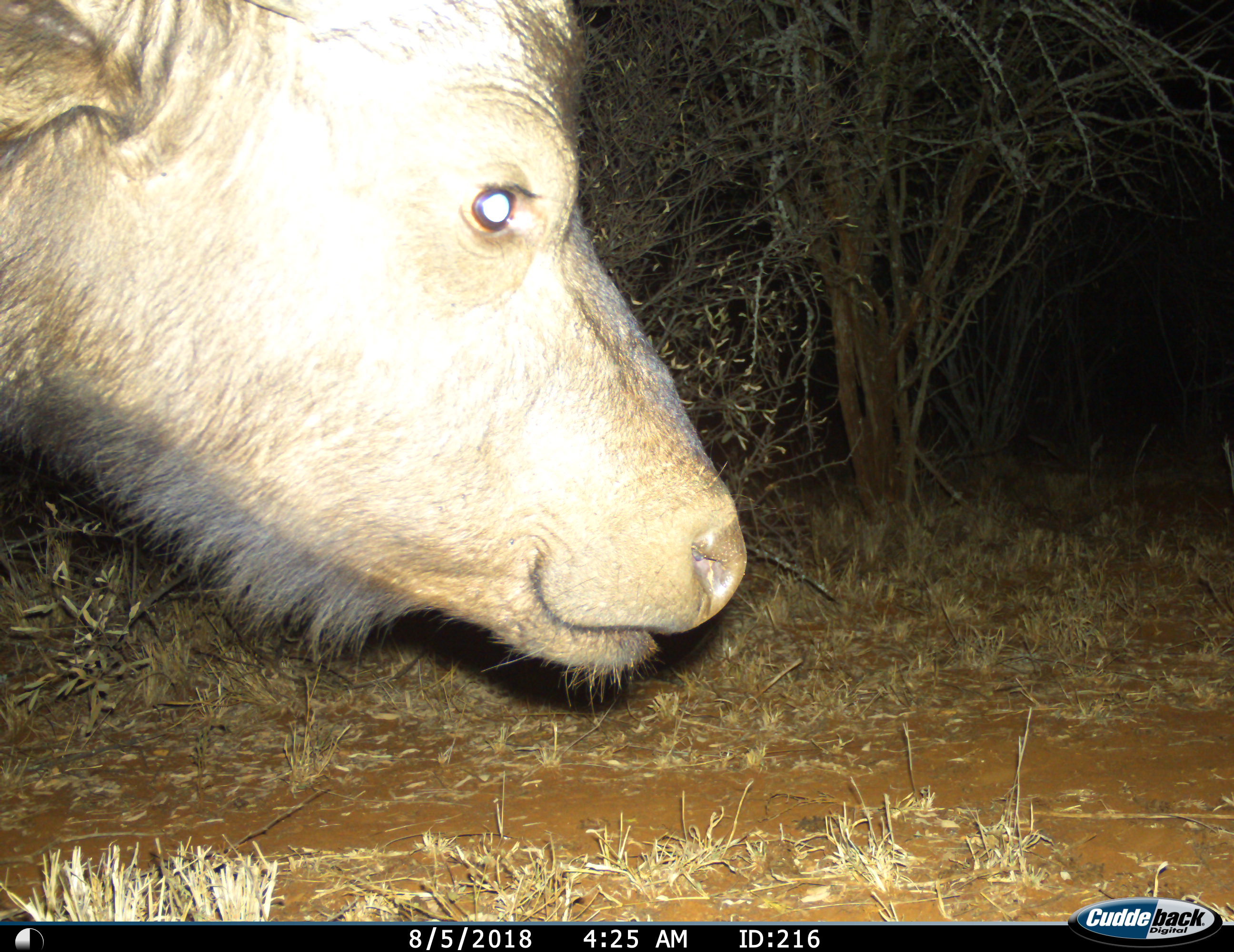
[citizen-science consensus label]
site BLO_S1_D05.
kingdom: Animalia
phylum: Chordata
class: Mammalia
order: Artiodactyla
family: Bovidae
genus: Syncerus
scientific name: Syncerus caffer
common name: african buffalo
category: buffalo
Buffalo (african buffalo) (Syncerus caffer), count 1. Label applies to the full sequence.